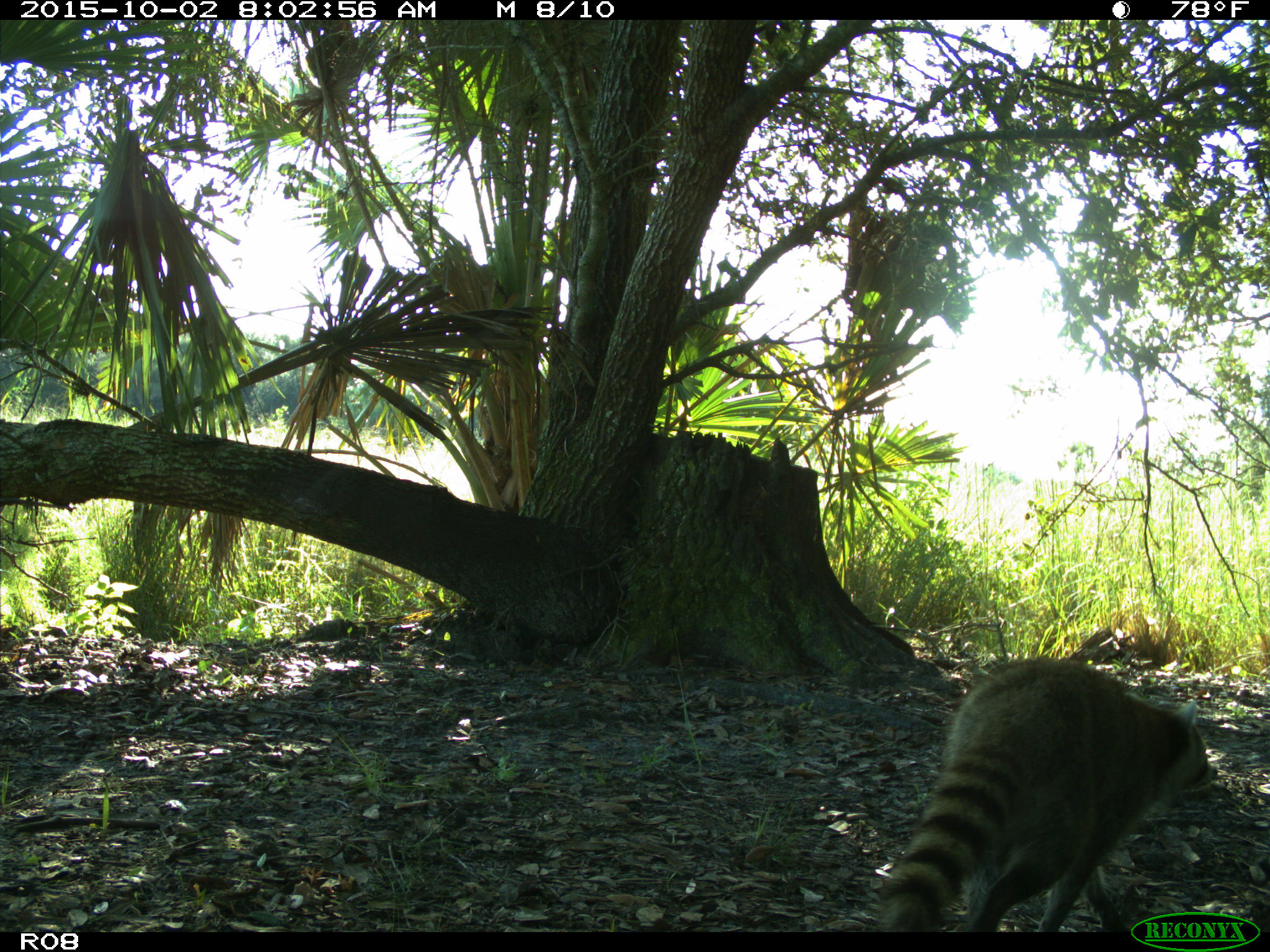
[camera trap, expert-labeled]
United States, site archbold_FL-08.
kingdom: Animalia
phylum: Chordata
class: Mammalia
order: Carnivora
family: Procyonidae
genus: Procyon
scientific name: Procyon lotor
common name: common raccoon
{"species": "Procyon lotor (common raccoon)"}